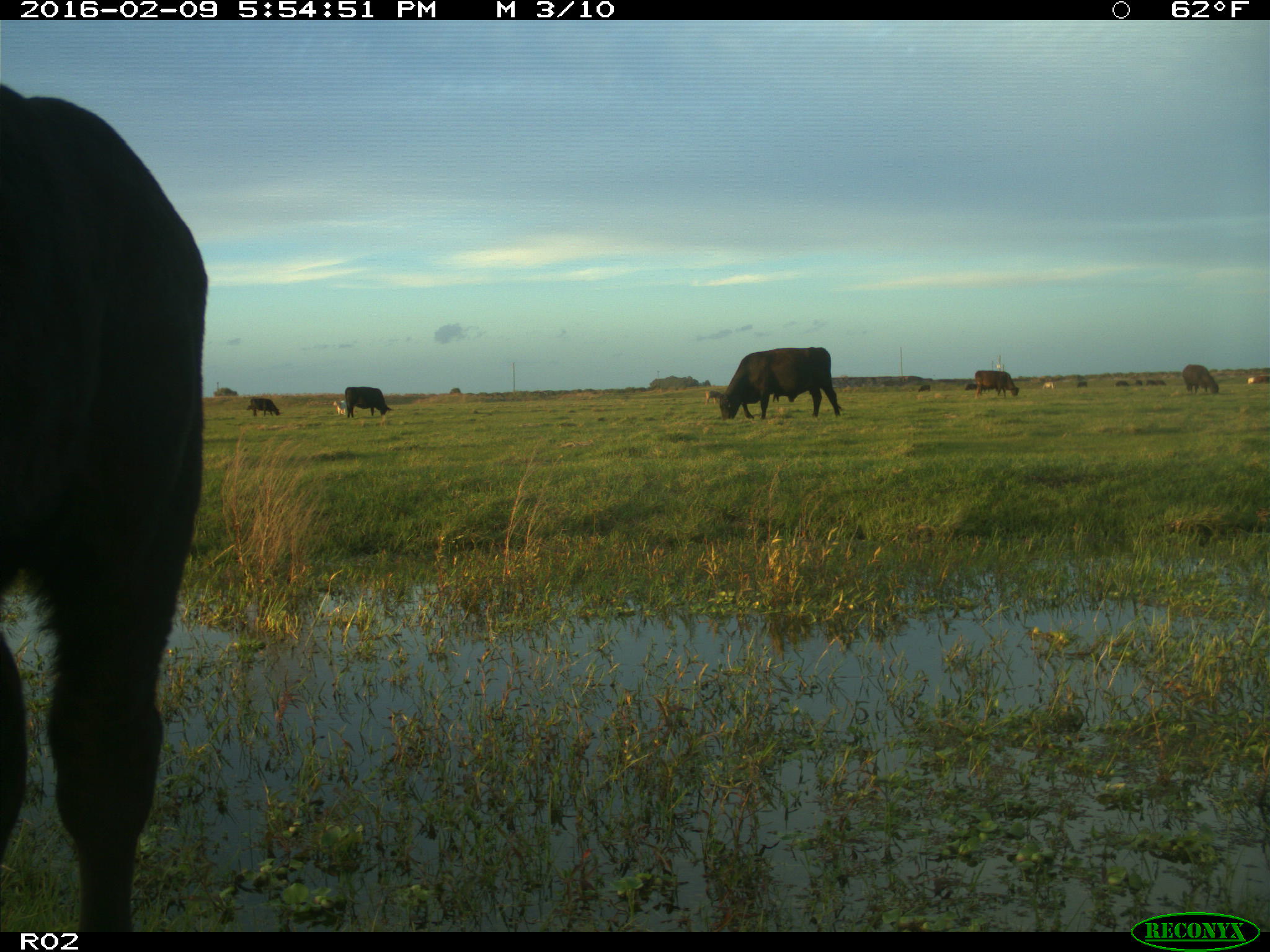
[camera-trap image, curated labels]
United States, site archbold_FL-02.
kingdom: Animalia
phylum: Chordata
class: Mammalia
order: Artiodactyla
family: Bovidae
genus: Bos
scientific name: Bos taurus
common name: domestic cow